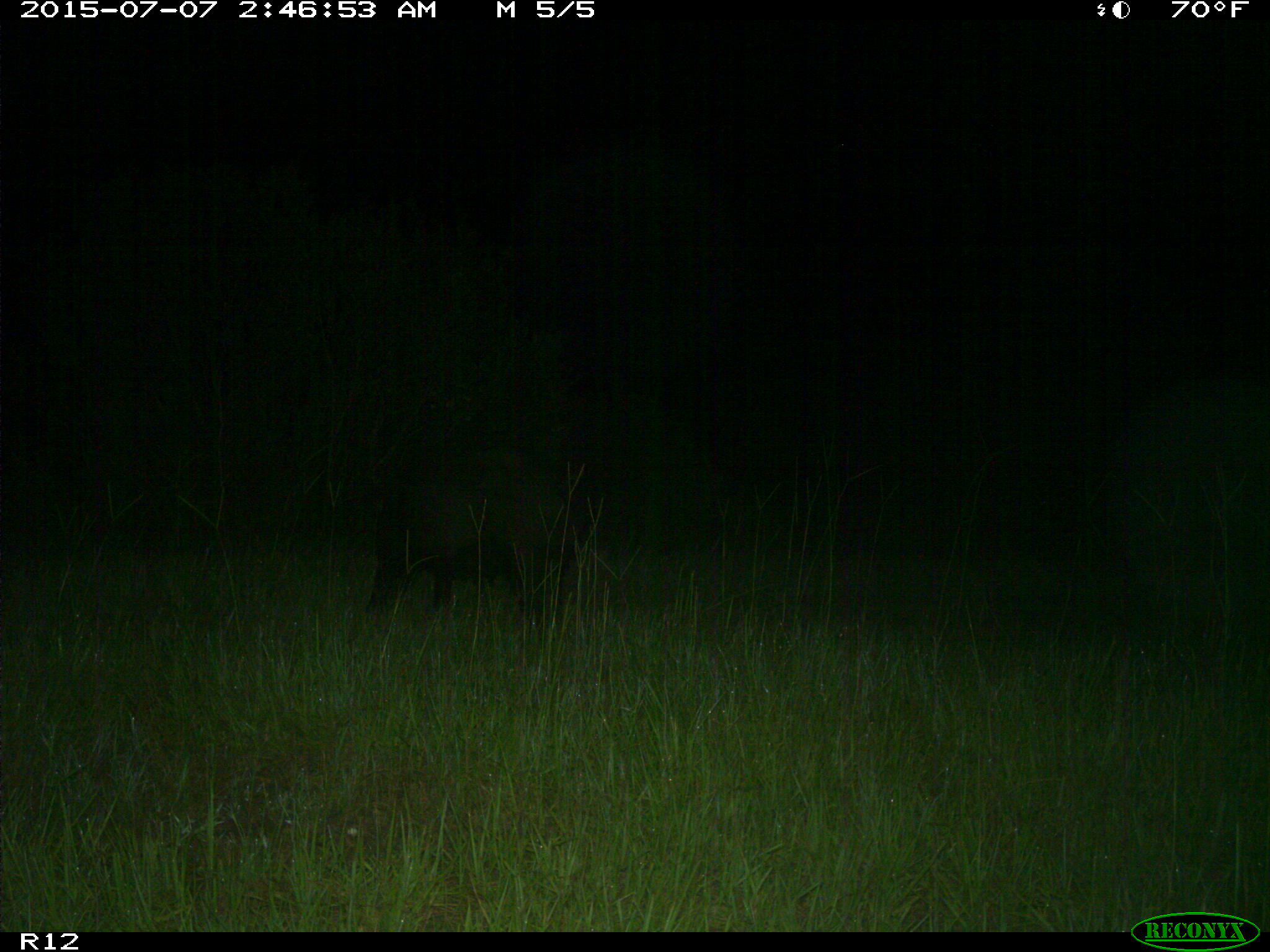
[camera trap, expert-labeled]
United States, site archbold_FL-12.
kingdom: Animalia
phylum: Chordata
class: Mammalia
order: Artiodactyla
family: Suidae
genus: Sus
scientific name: Sus scrofa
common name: wild boar